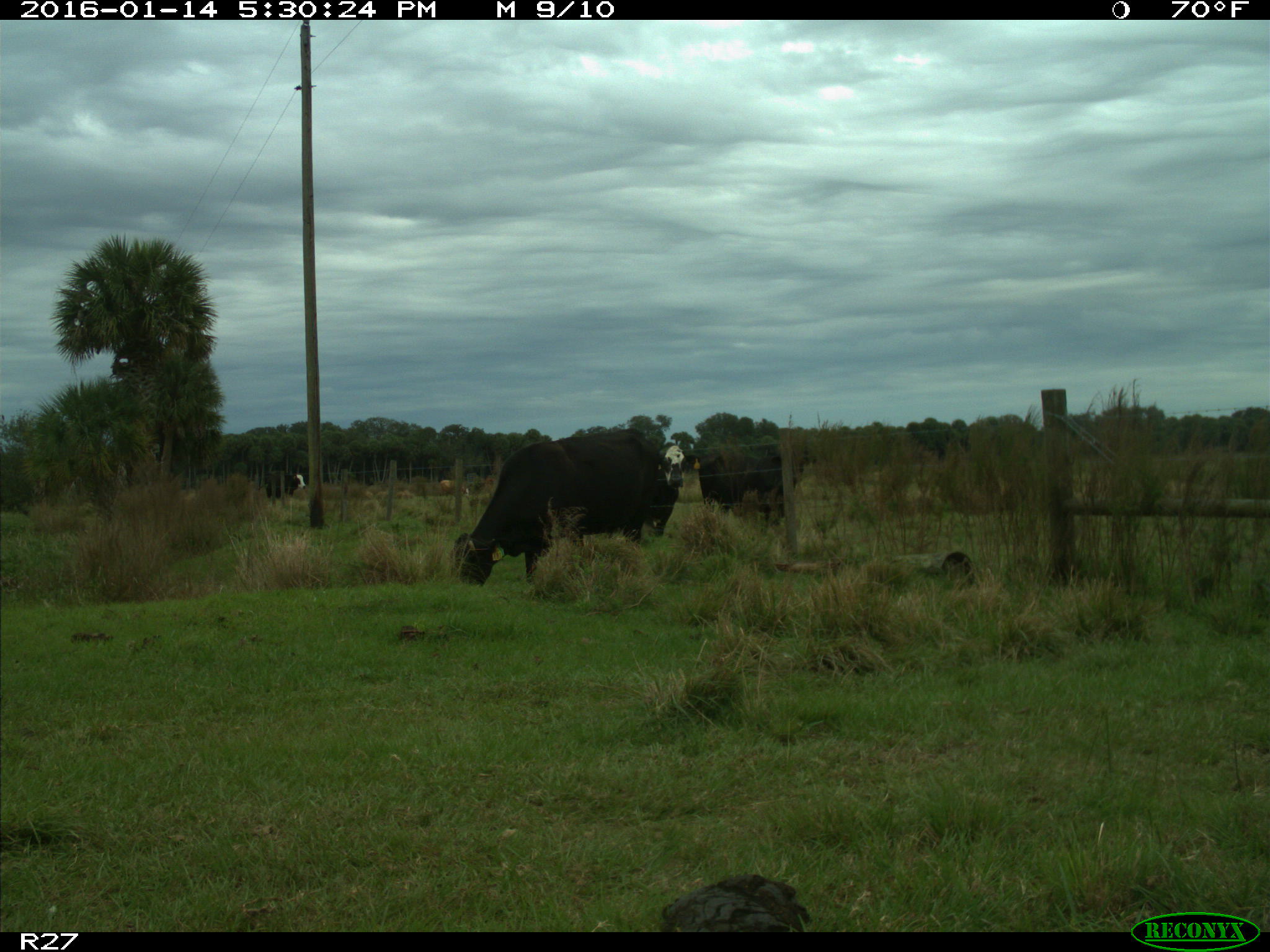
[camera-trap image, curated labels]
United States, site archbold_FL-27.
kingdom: Animalia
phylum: Chordata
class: Mammalia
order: Artiodactyla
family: Bovidae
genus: Bos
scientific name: Bos taurus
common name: domestic cow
Bos taurus (domestic cow).